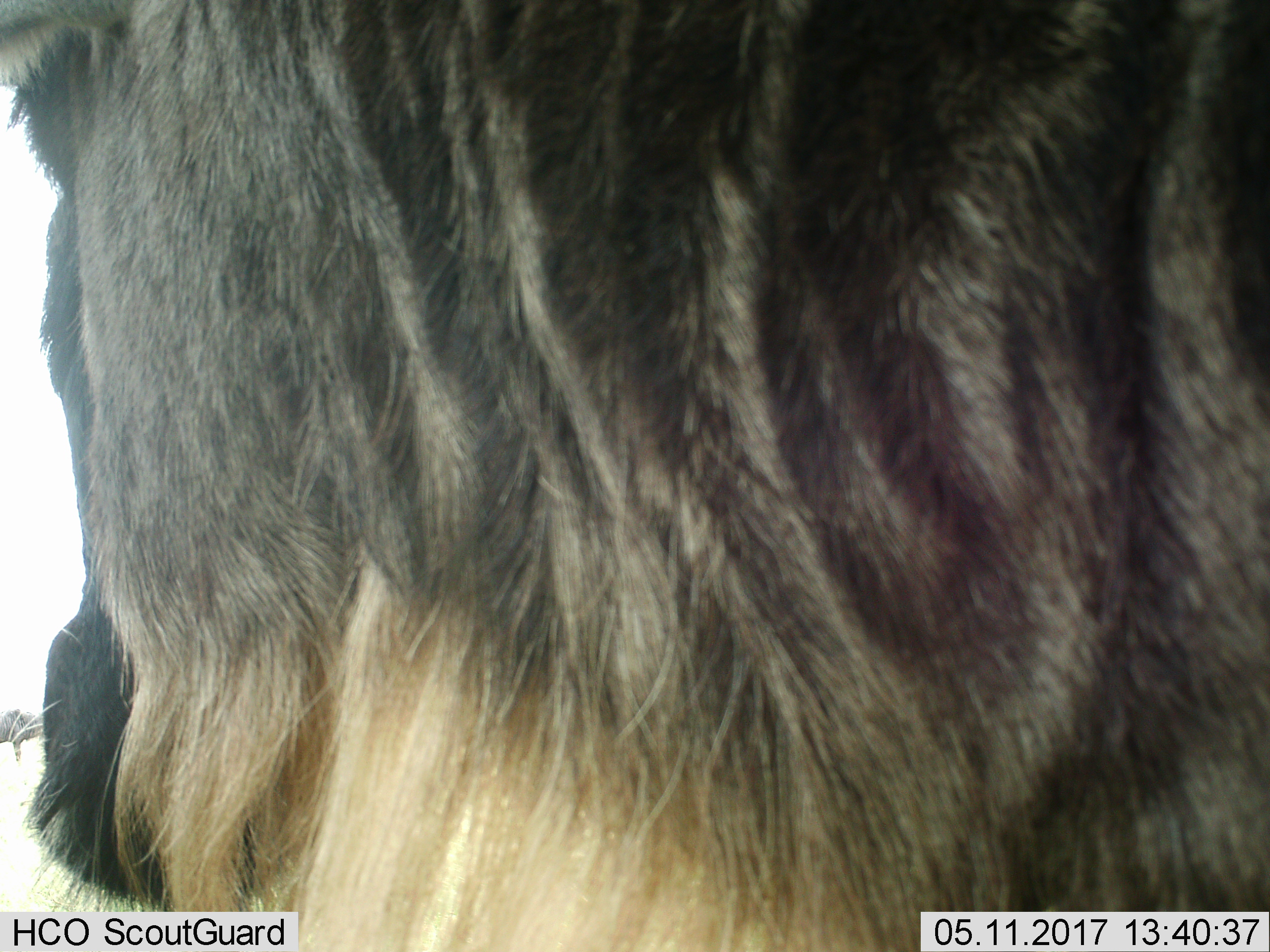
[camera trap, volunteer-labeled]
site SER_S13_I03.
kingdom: Animalia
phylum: Chordata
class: Mammalia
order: Artiodactyla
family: Bovidae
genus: Connochaetes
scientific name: Connochaetes taurinus taurinus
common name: blue wildebeest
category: wildebeestblue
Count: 1.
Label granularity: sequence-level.